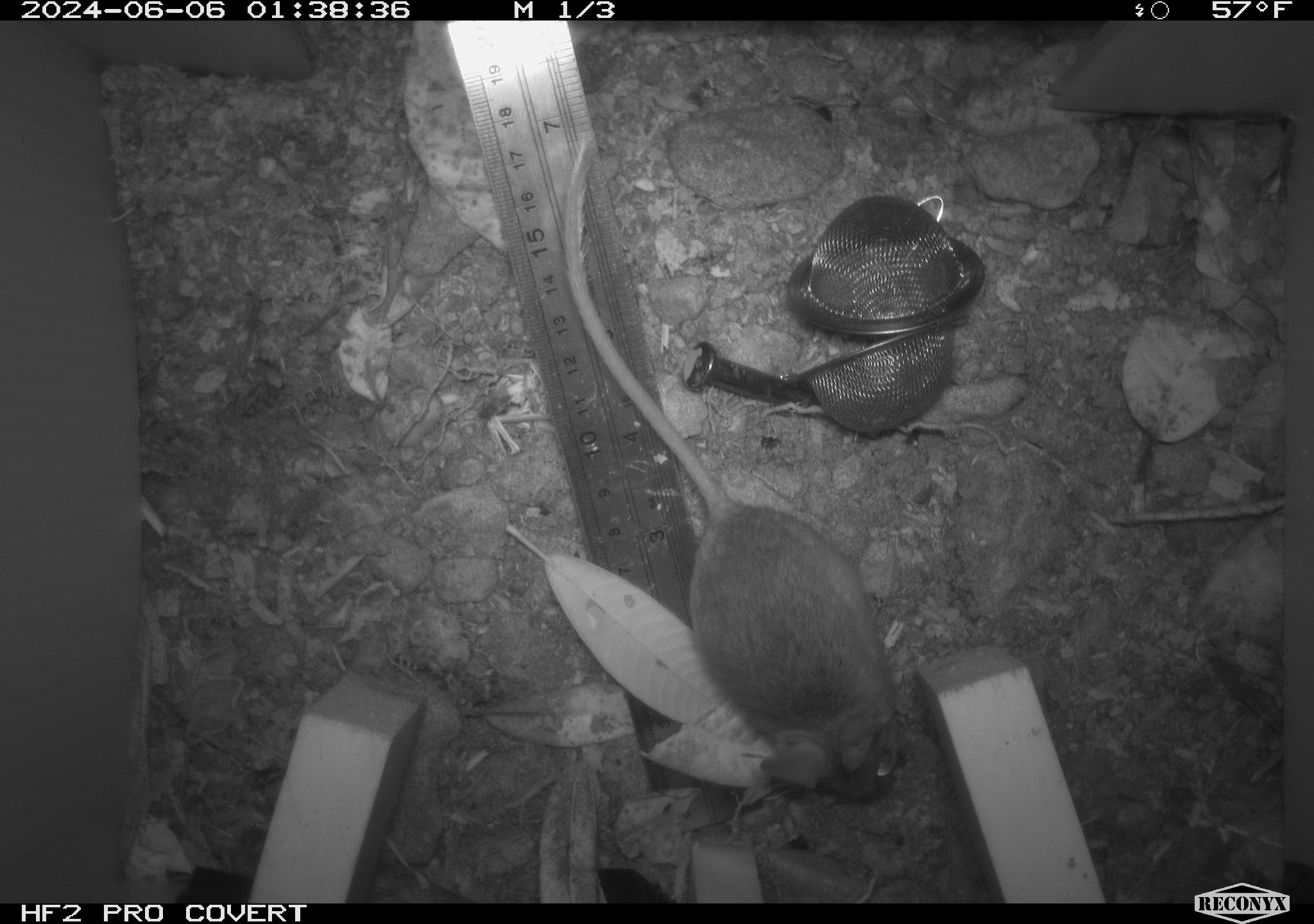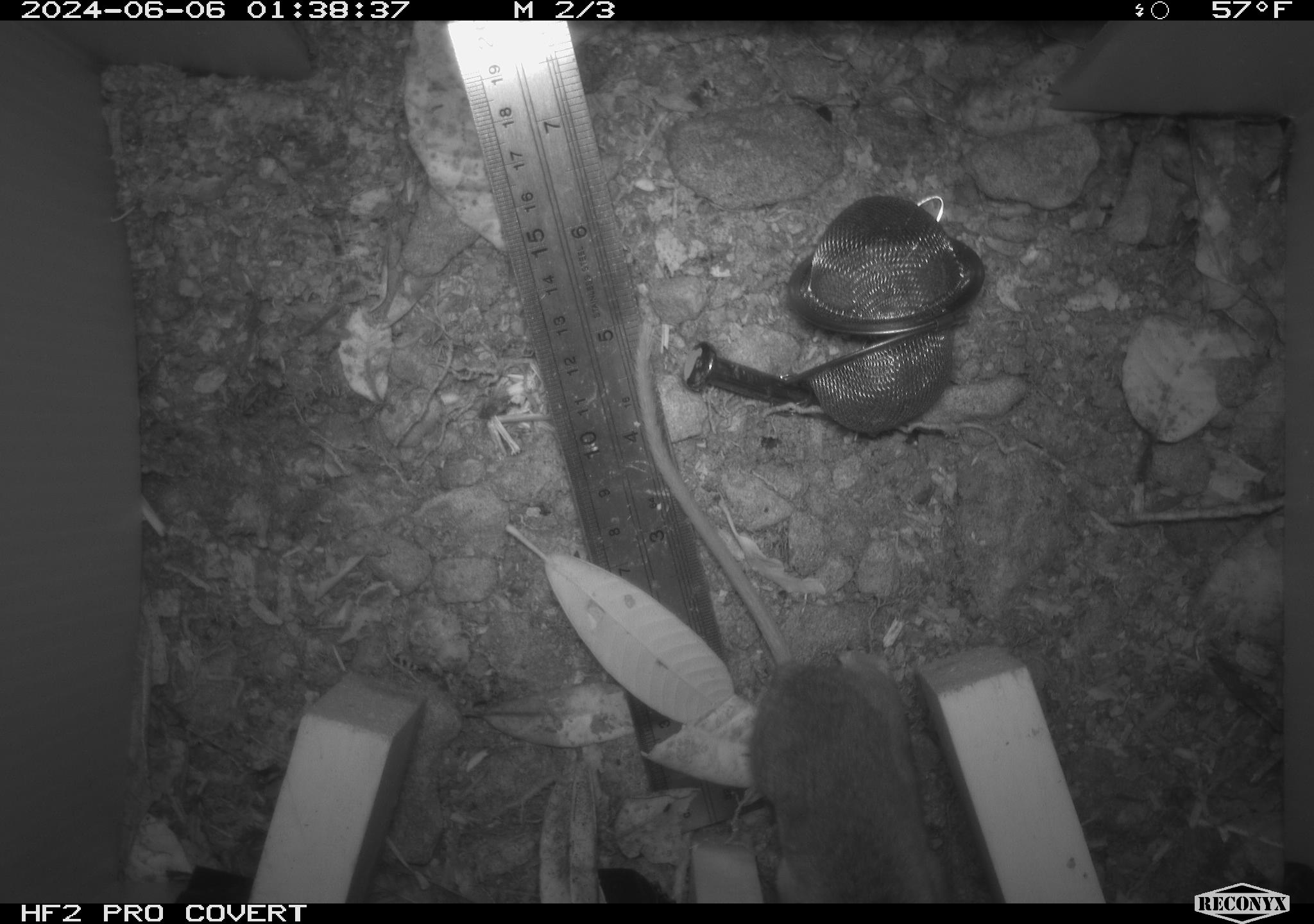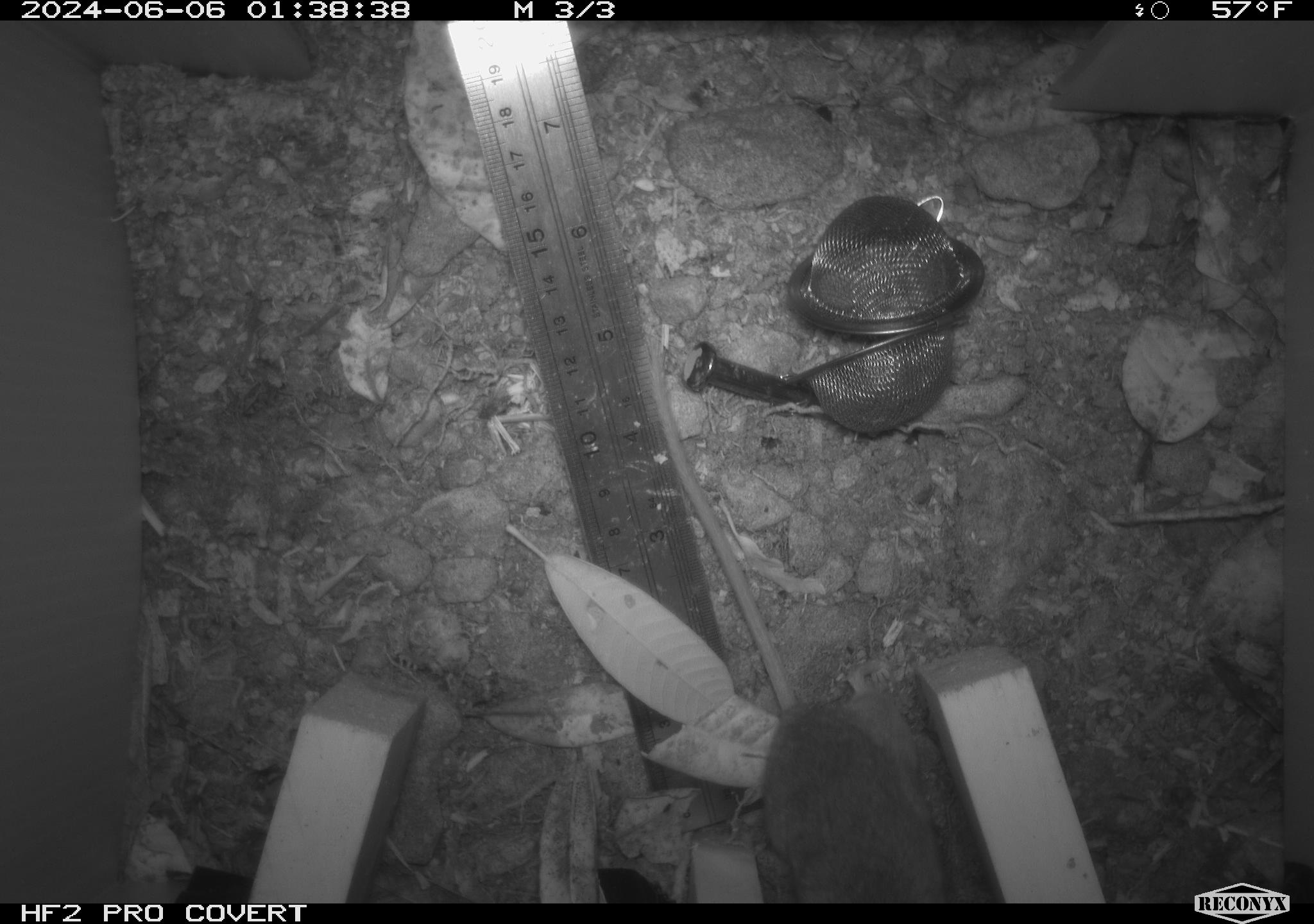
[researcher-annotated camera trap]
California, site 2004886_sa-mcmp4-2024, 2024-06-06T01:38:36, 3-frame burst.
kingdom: Animalia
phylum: Chordata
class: Mammalia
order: Rodentia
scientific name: Rodentia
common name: mouse species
Mouse species (Rodentia).